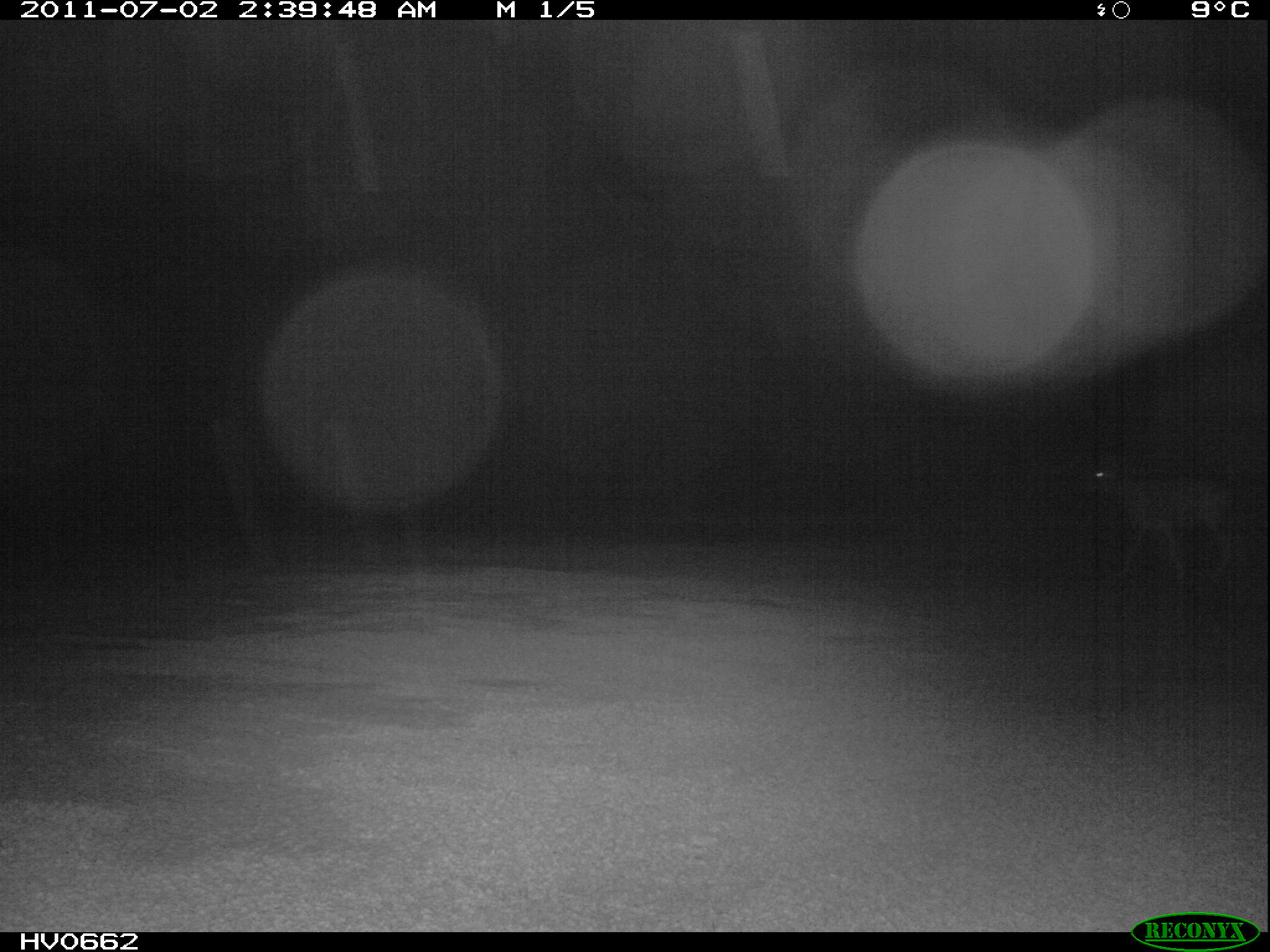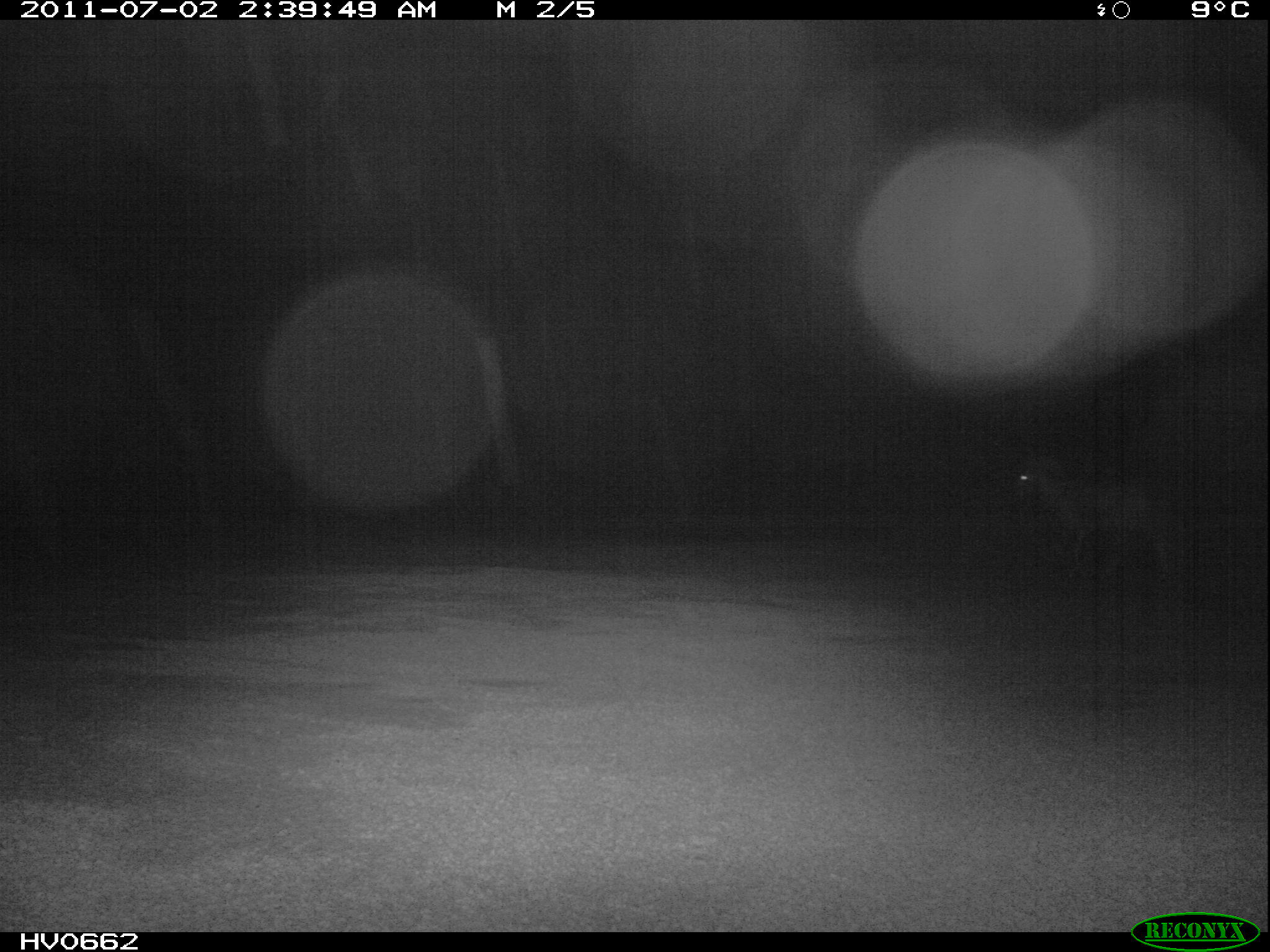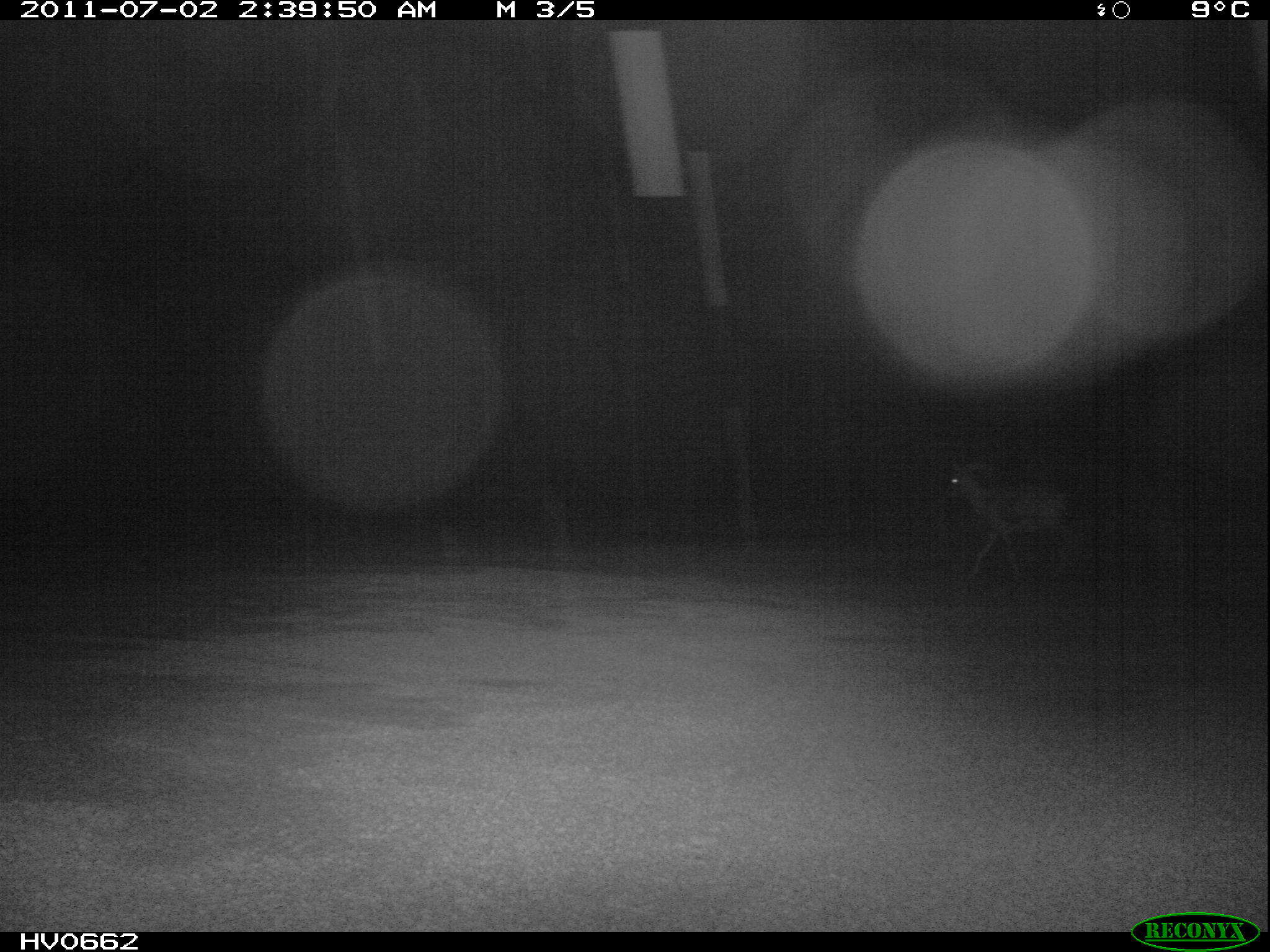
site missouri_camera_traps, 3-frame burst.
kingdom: Animalia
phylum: Chordata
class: Mammalia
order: Artiodactyla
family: Bovidae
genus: Ovis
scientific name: Ovis ammon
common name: mouflon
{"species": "mouflon (Ovis ammon)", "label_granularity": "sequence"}